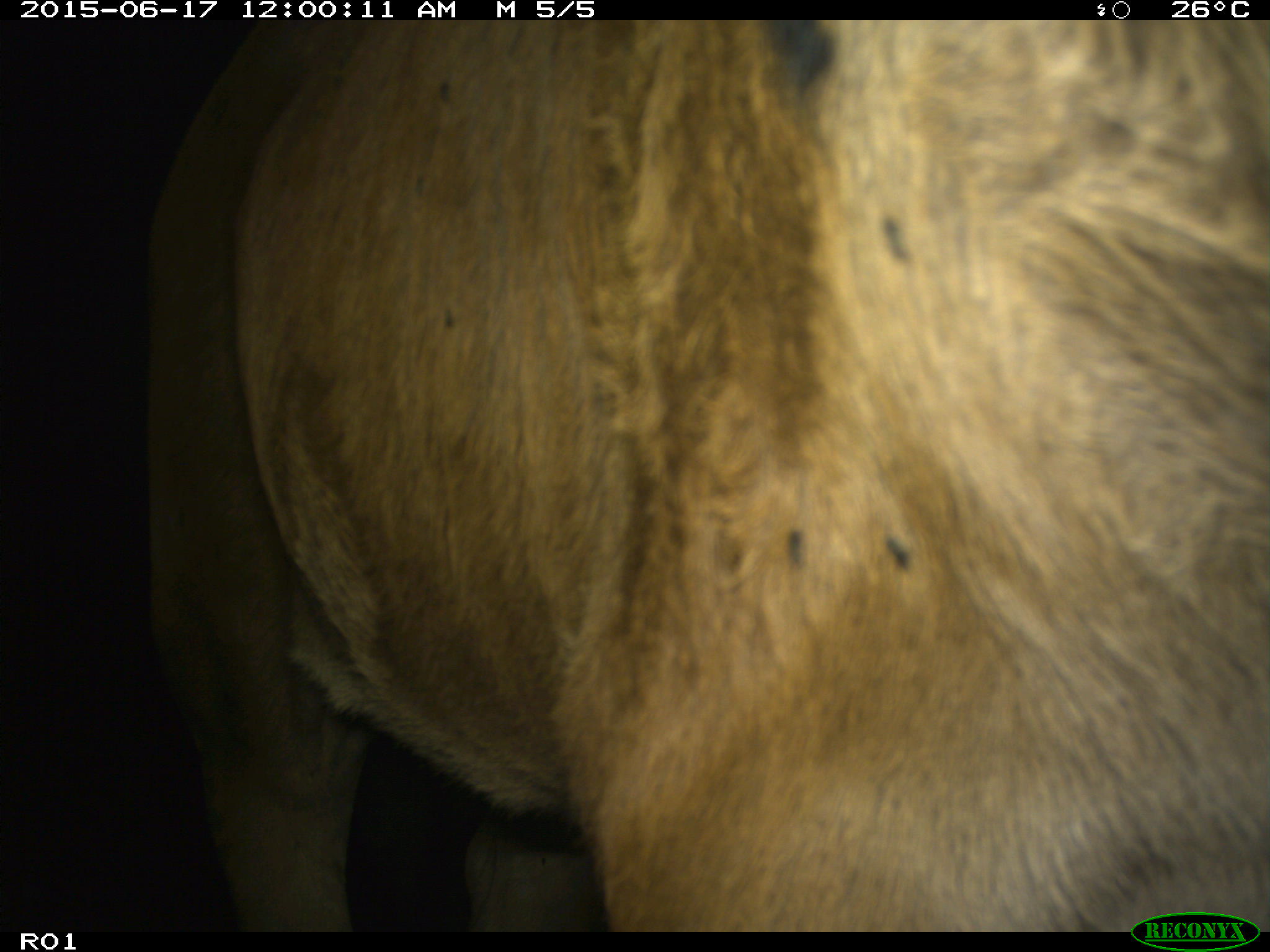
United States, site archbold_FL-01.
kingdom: Animalia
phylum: Chordata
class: Mammalia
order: Artiodactyla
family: Bovidae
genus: Bos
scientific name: Bos taurus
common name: domestic cow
Bos taurus (domestic cow).